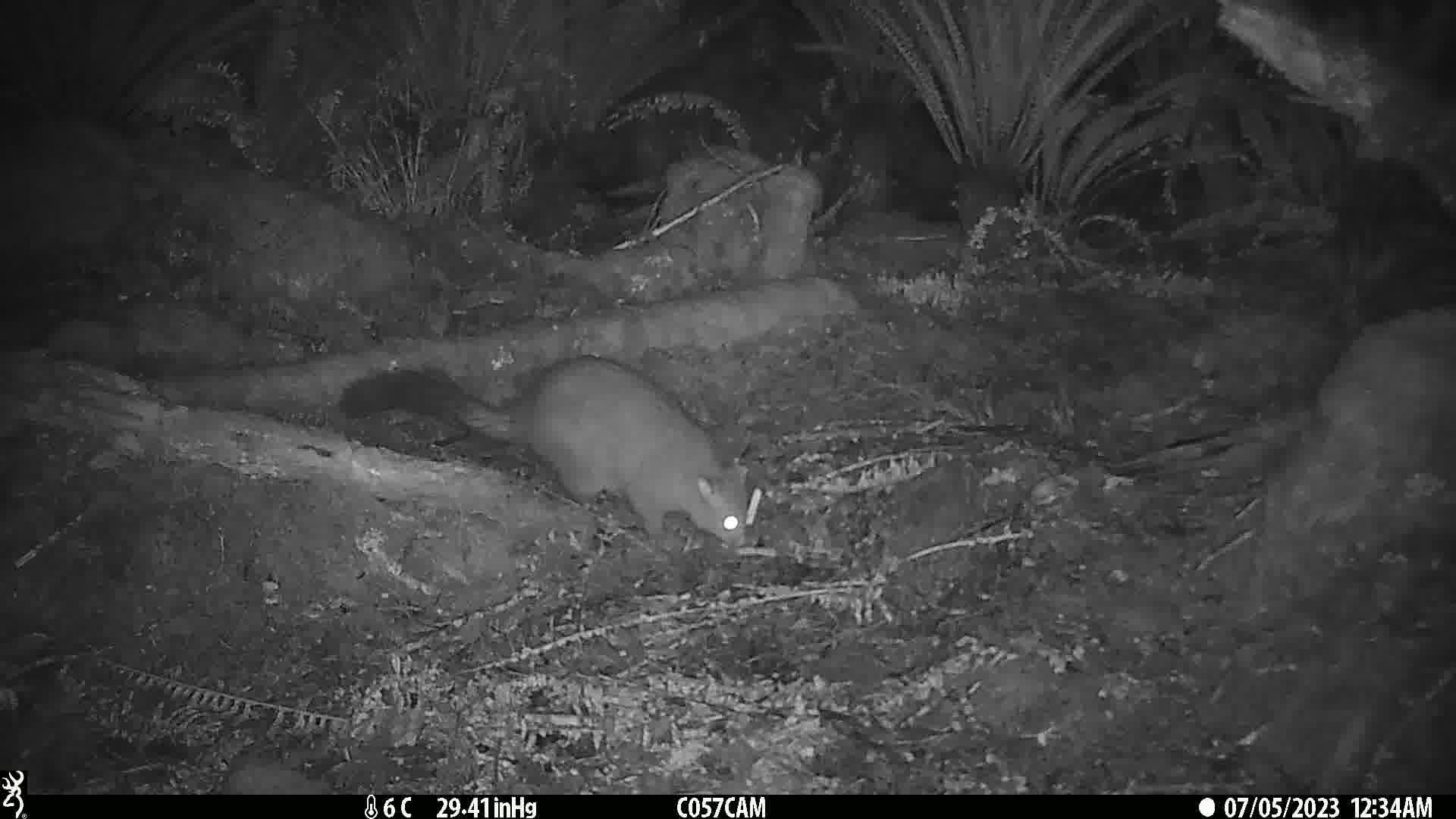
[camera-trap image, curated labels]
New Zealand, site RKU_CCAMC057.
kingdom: Animalia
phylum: Chordata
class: Mammalia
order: Diprotodontia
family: Phalangeridae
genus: Trichosurus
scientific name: Trichosurus vulpecula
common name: common brushtail possum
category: possum